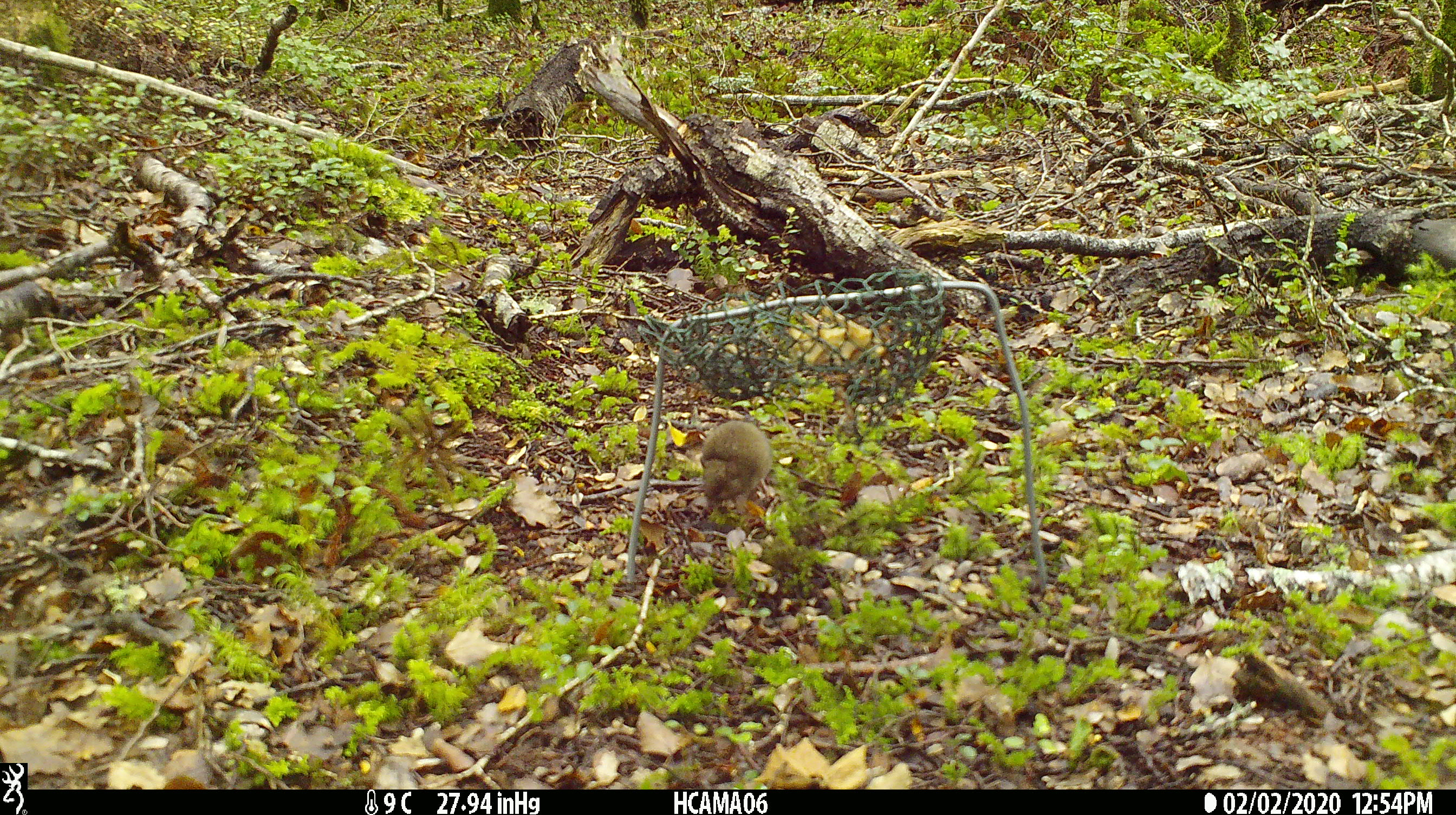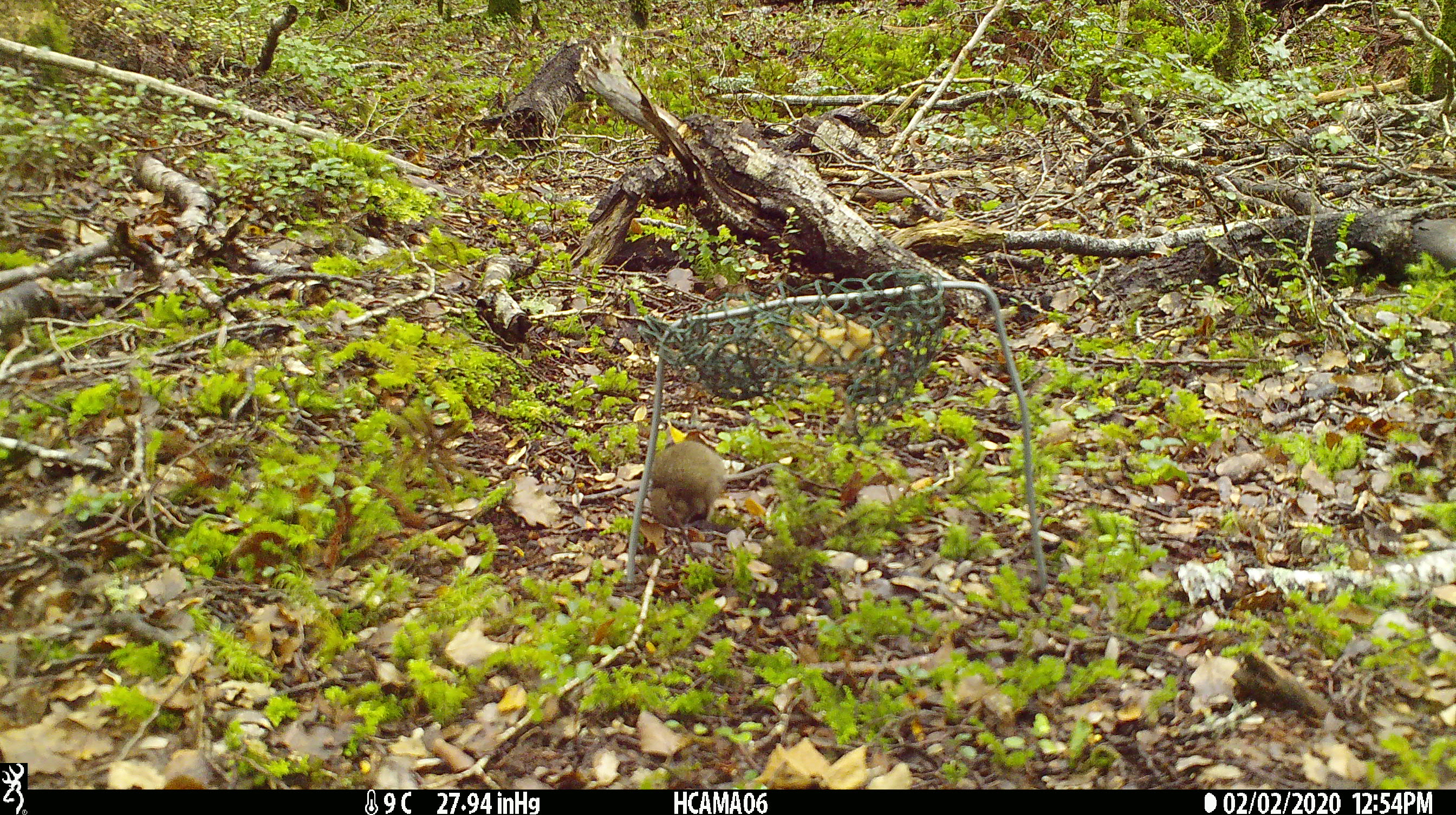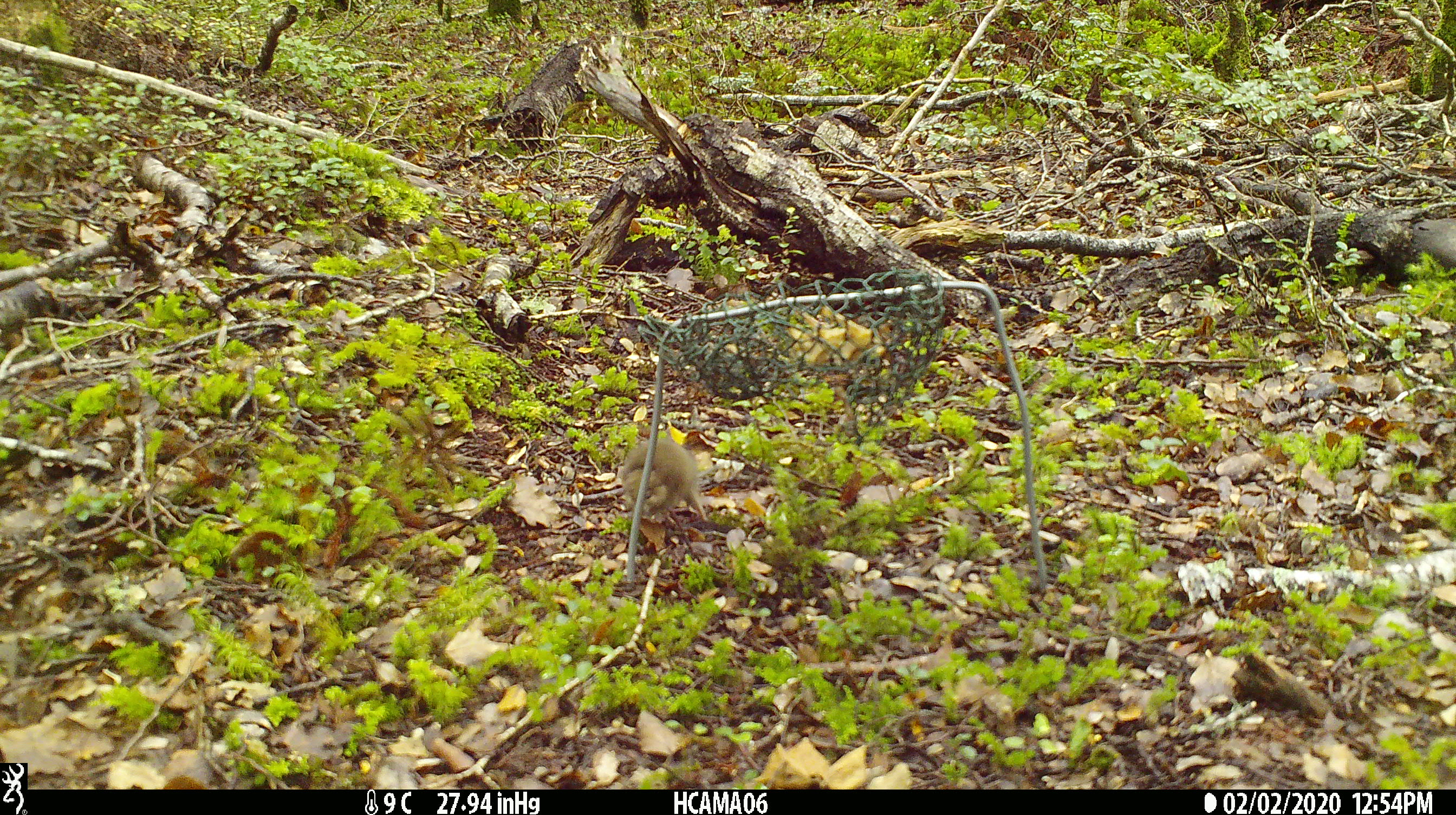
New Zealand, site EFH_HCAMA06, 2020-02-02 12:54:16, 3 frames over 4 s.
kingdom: Animalia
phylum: Chordata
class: Mammalia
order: Rodentia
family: Muridae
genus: Mus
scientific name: Mus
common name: mouse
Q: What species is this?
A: Mouse (Mus).